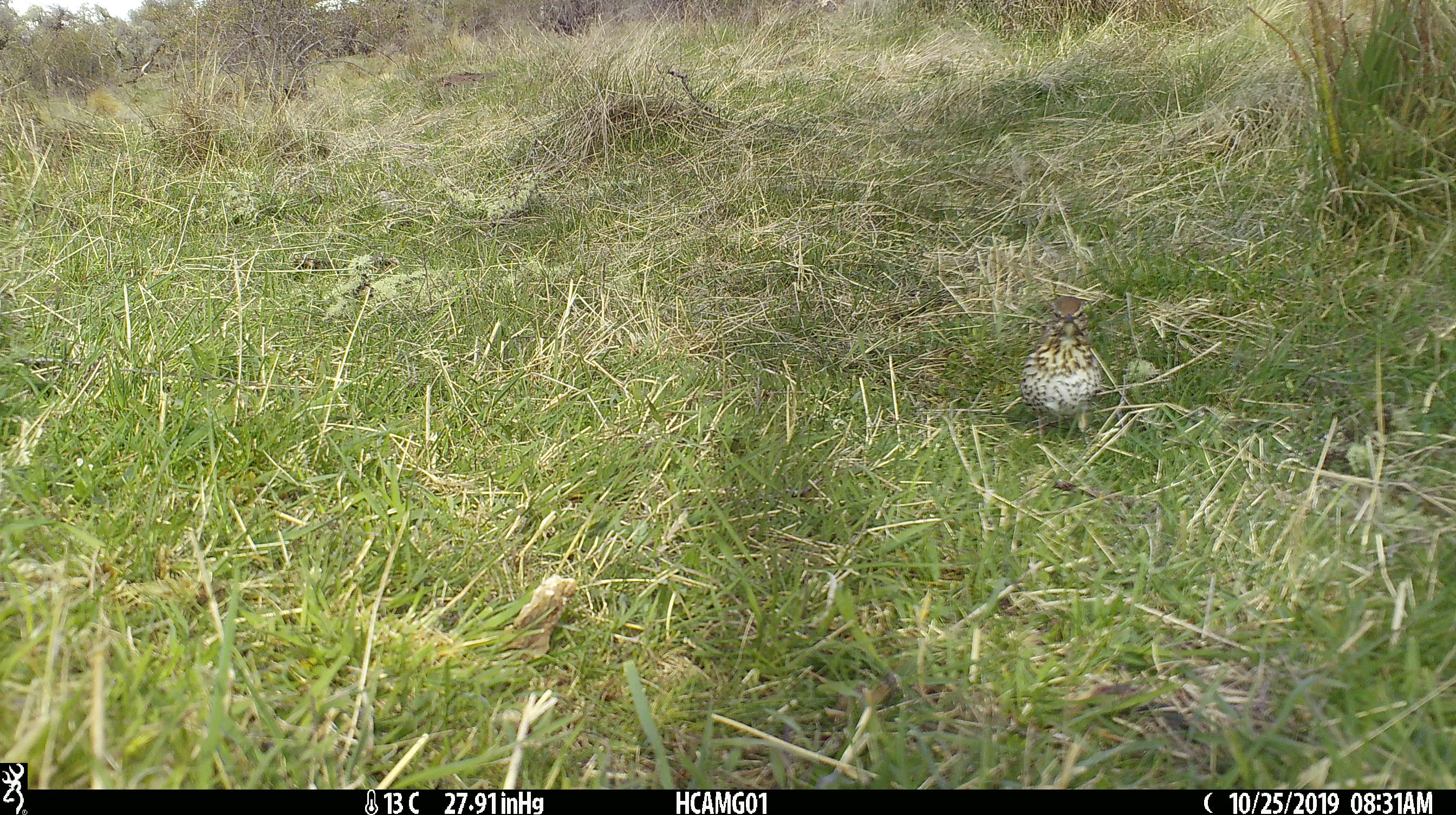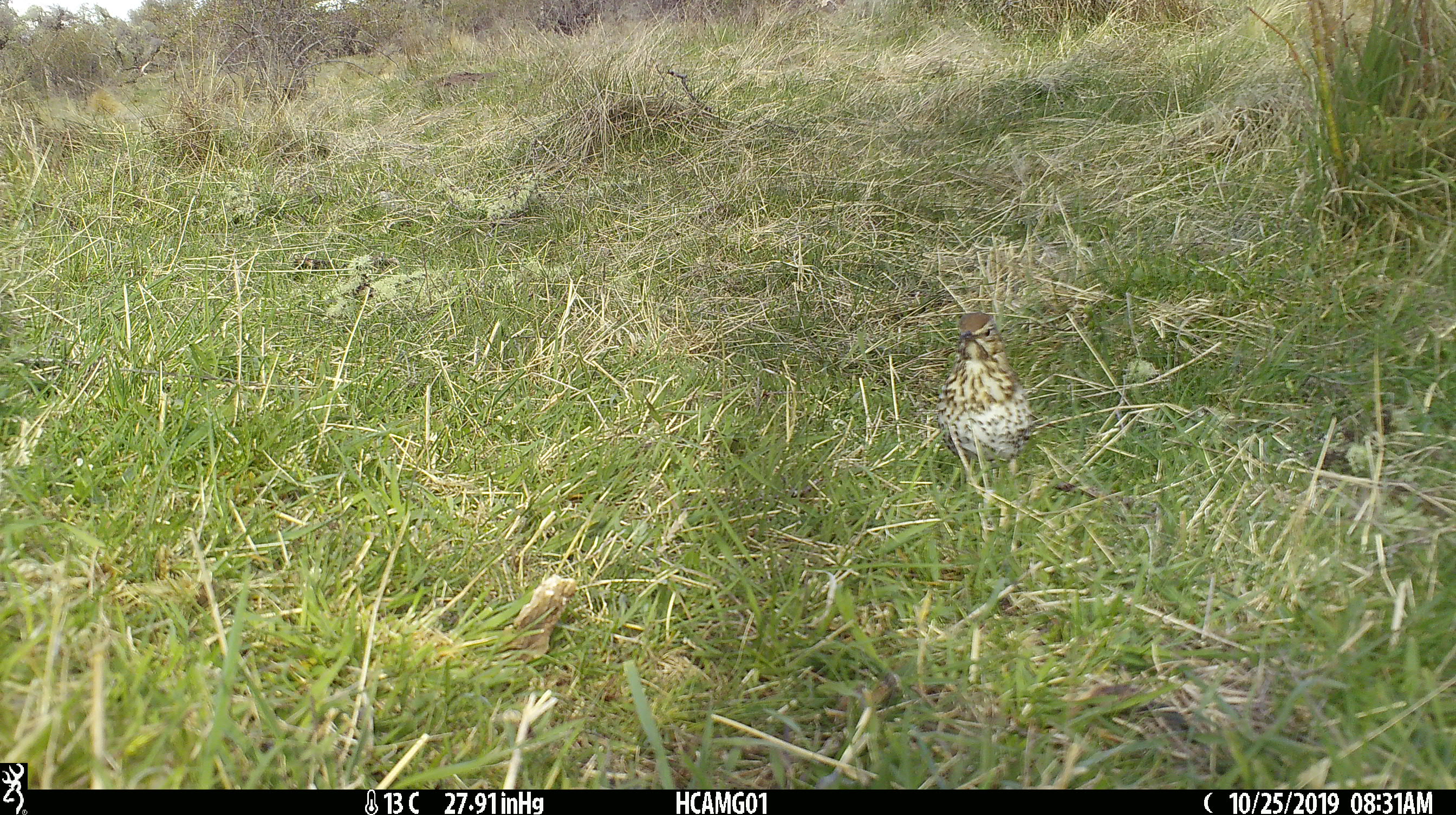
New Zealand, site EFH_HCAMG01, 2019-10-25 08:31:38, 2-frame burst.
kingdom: Animalia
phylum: Chordata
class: Aves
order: Passeriformes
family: Turdidae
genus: Turdus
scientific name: Turdus philomelos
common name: song thrush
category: thrush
Thrush (song thrush) (Turdus philomelos).